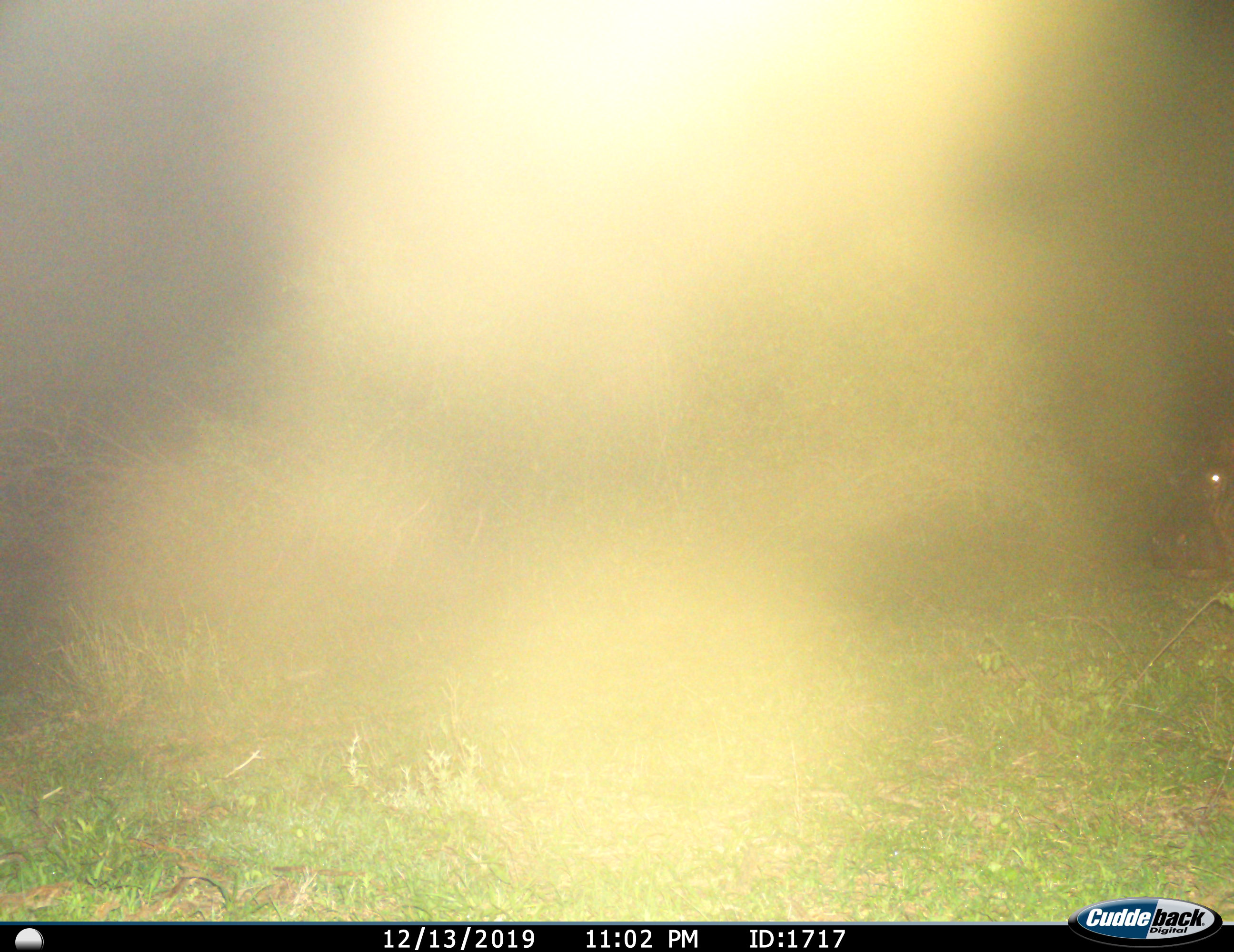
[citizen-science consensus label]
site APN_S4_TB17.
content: unidentified animal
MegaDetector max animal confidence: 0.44